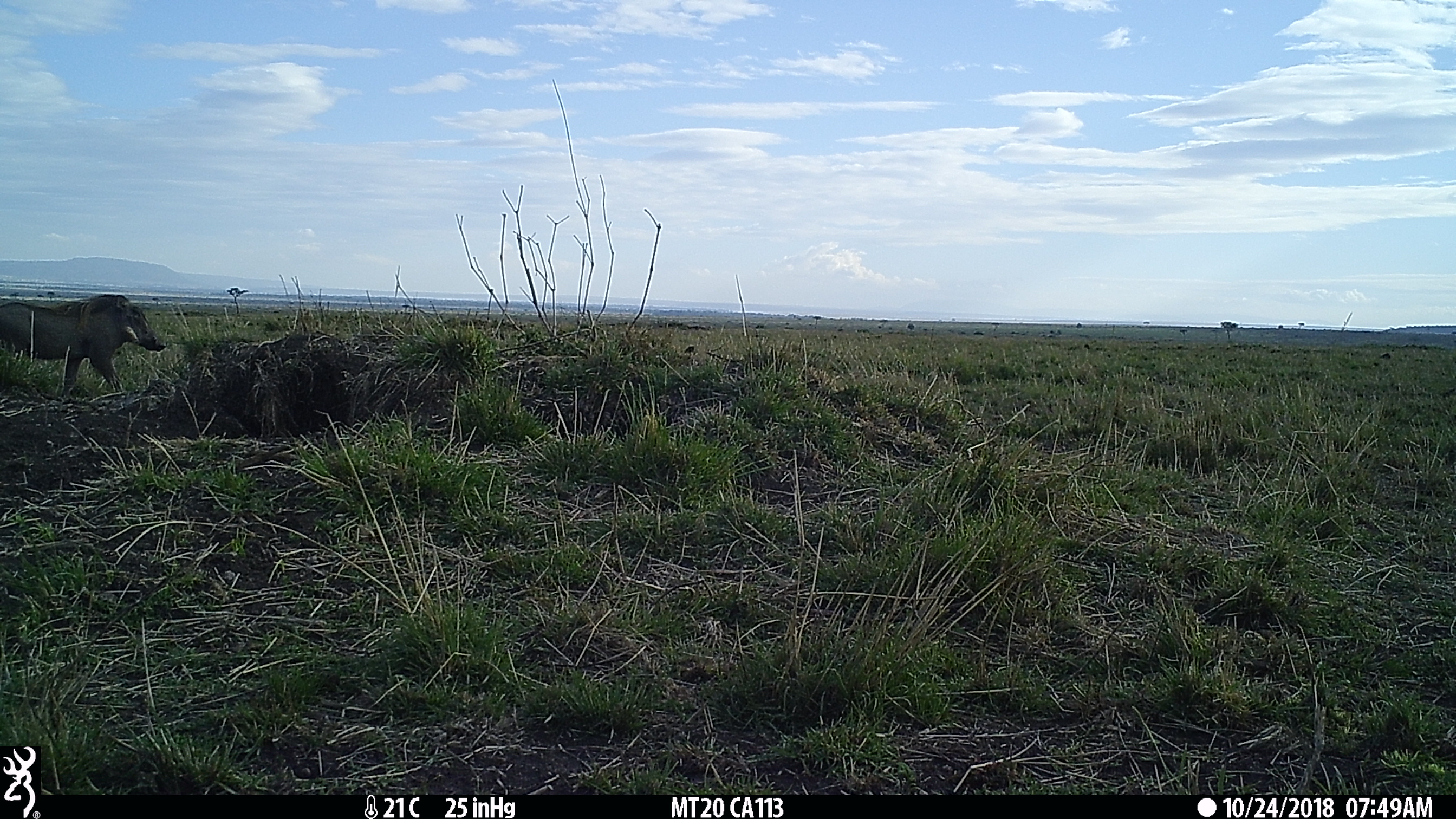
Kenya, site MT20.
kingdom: Animalia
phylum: Chordata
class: Mammalia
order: Artiodactyla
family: Suidae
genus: Phacochoerus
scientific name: Phacochoerus africanus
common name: common warthog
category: warthog